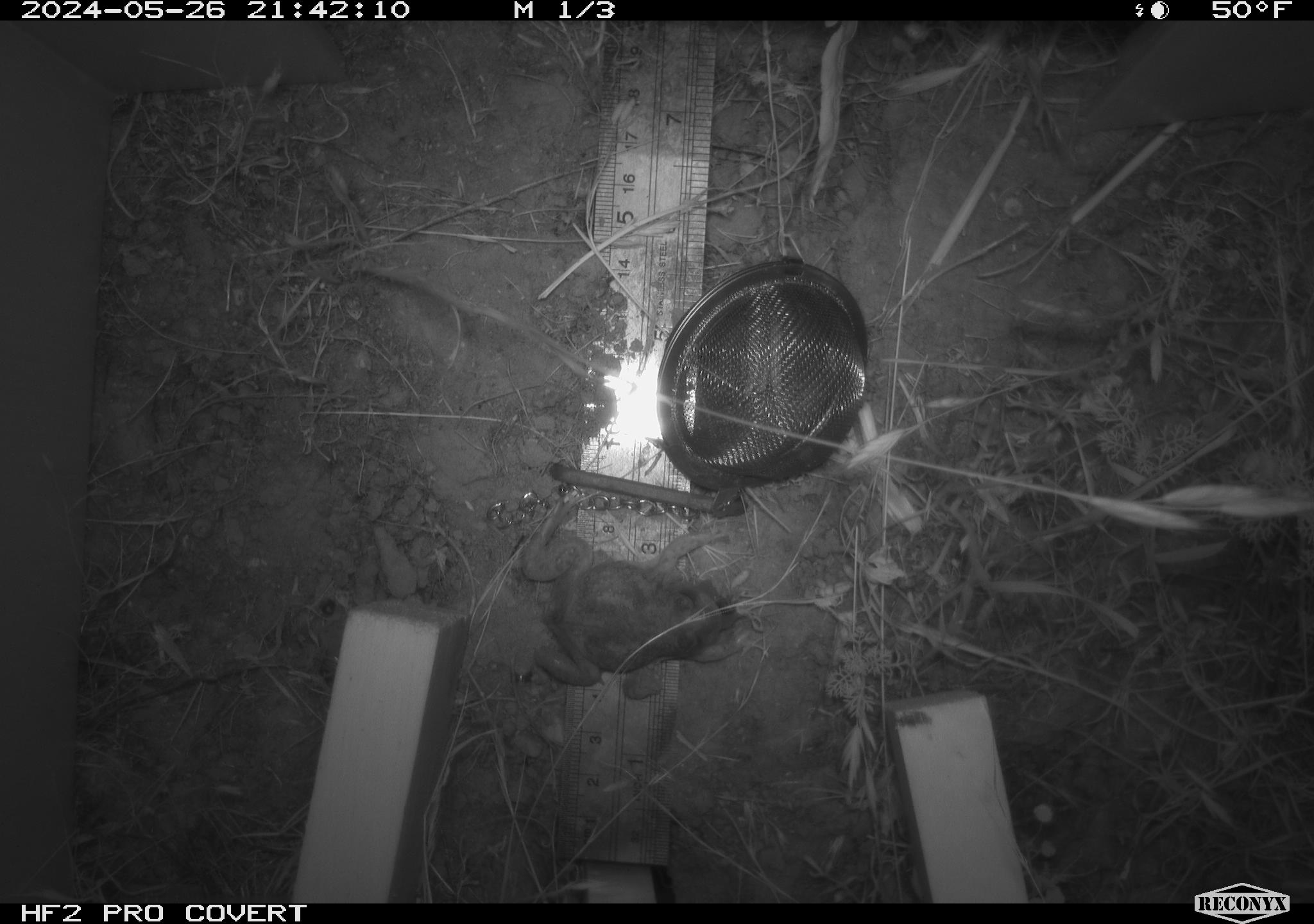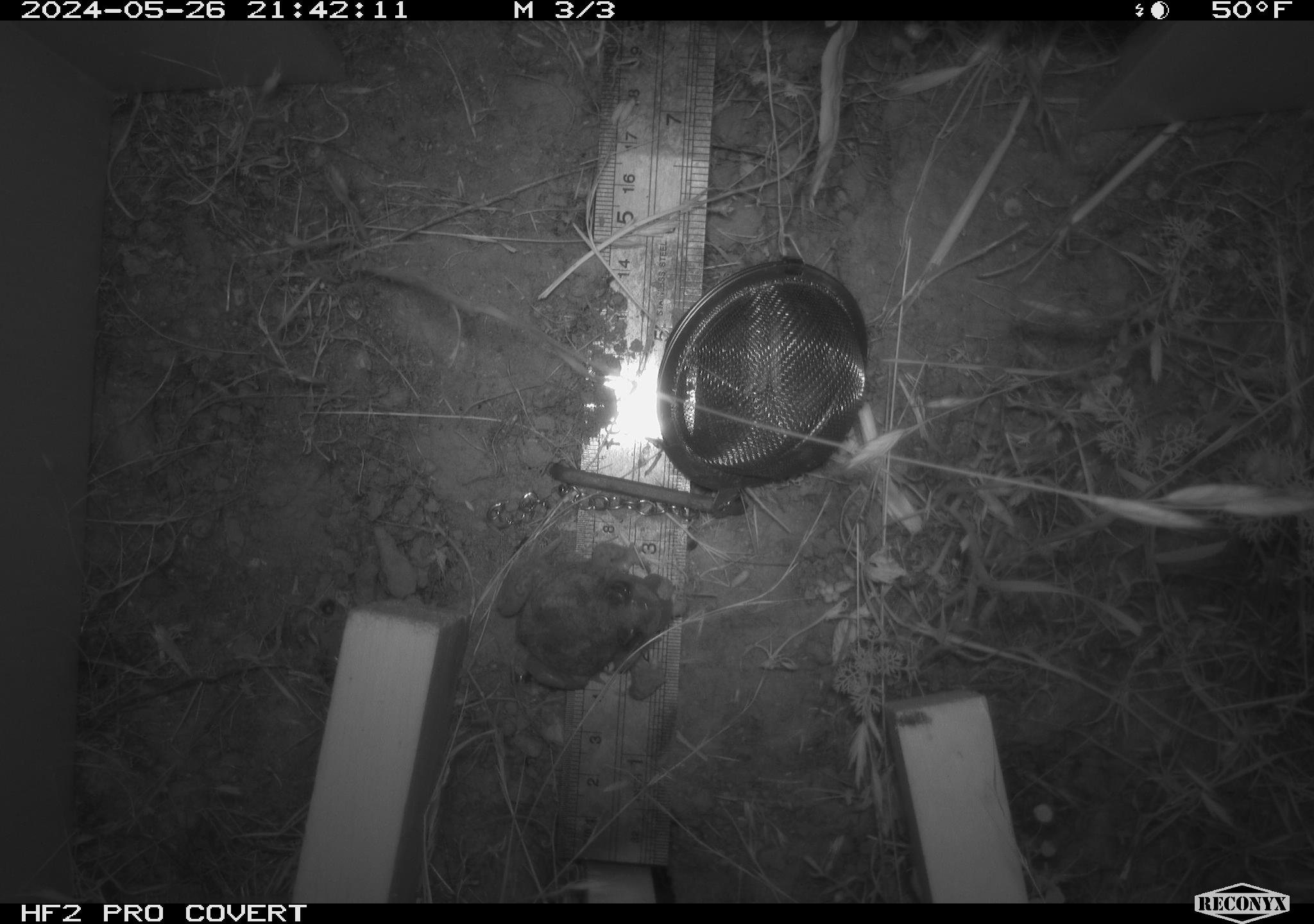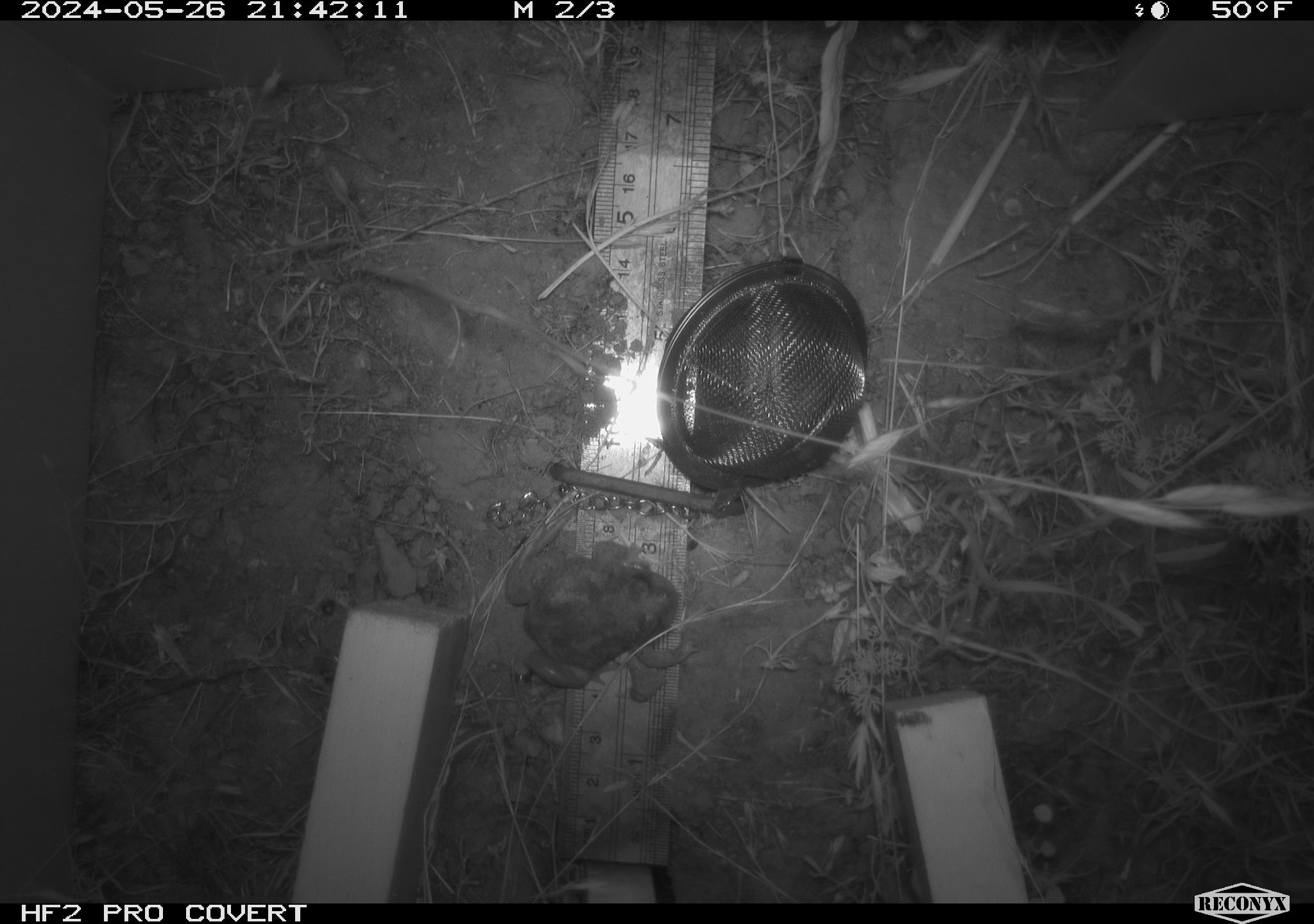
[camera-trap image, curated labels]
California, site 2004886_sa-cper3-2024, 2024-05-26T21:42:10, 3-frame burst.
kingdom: Animalia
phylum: Chordata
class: Amphibia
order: Anura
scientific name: Anura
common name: frogs